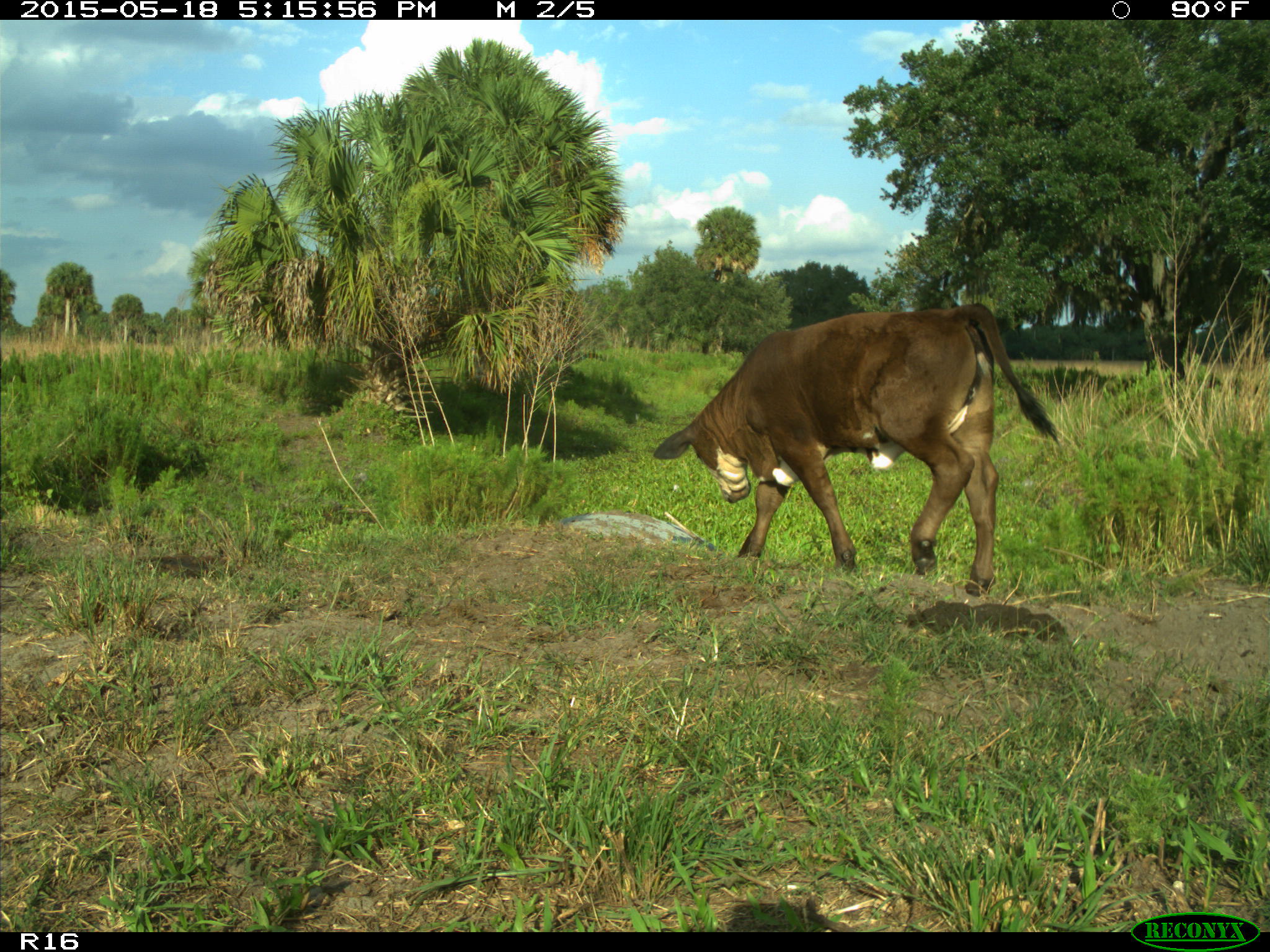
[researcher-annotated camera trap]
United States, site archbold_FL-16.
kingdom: Animalia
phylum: Chordata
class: Mammalia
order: Artiodactyla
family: Bovidae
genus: Bos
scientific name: Bos taurus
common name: domestic cow